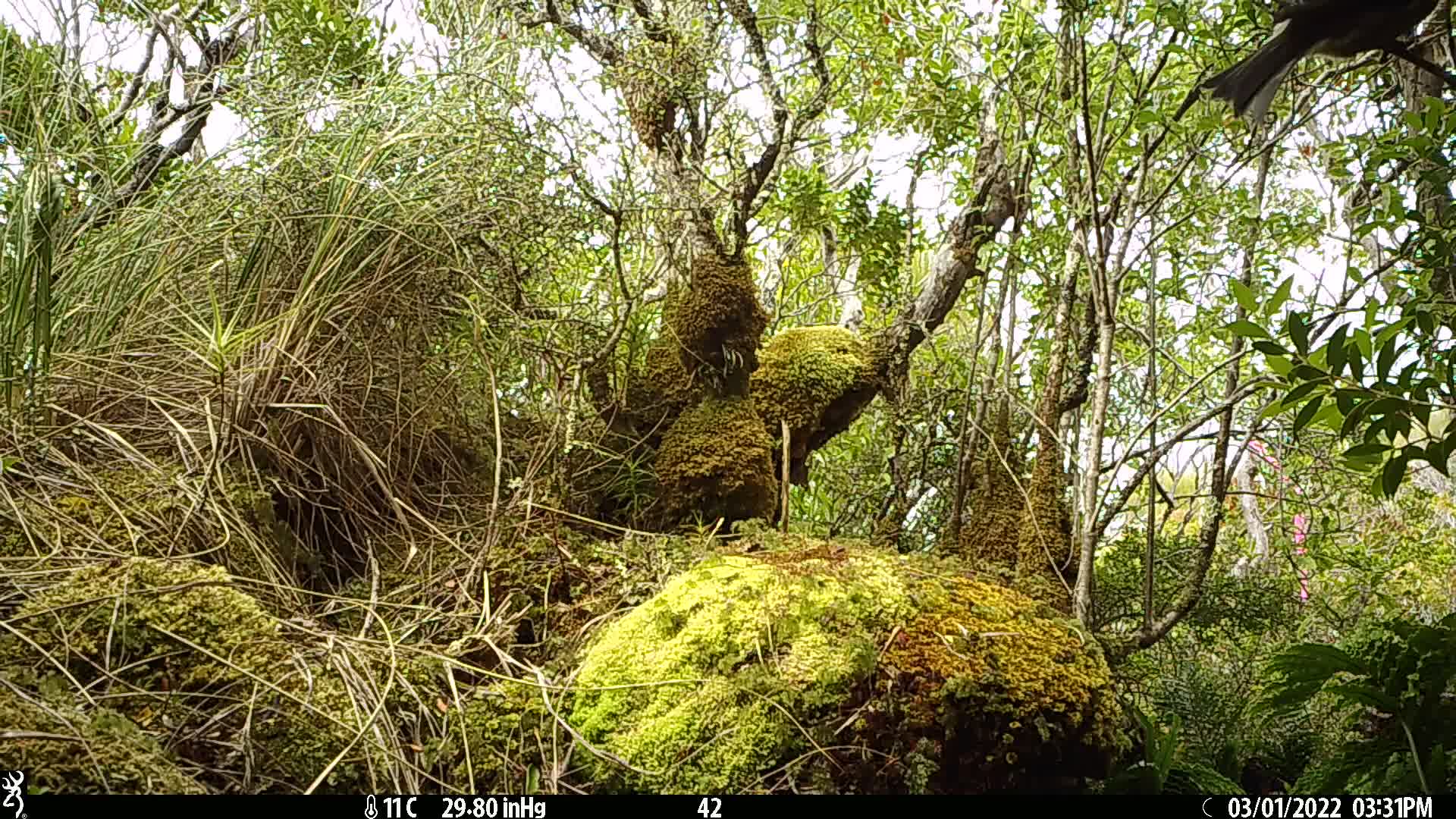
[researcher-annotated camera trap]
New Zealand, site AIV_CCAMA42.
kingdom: Animalia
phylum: Chordata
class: Aves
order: Passeriformes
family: Meliphagidae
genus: Anthornis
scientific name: Anthornis melanura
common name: new zealand bellbird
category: bellbird